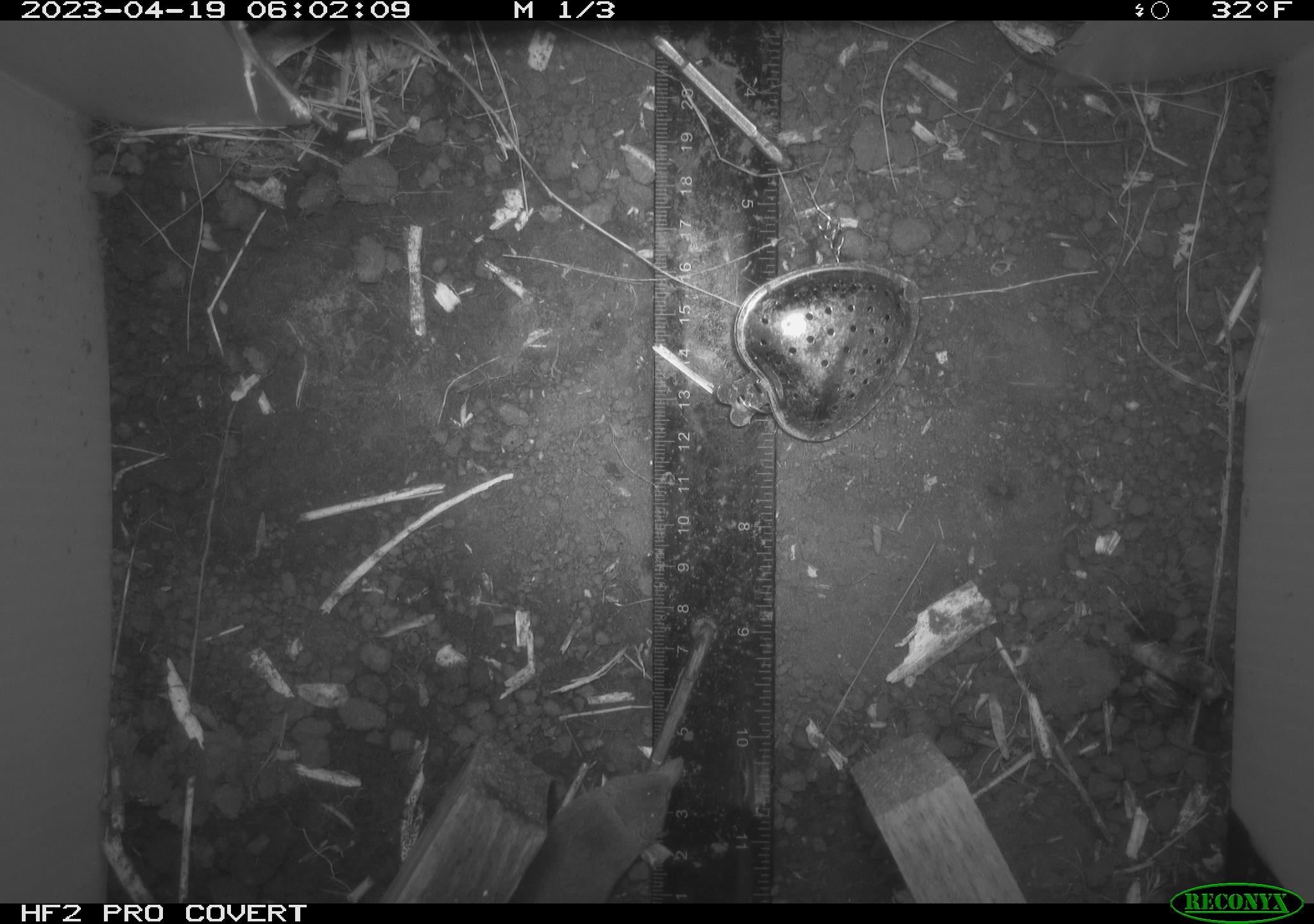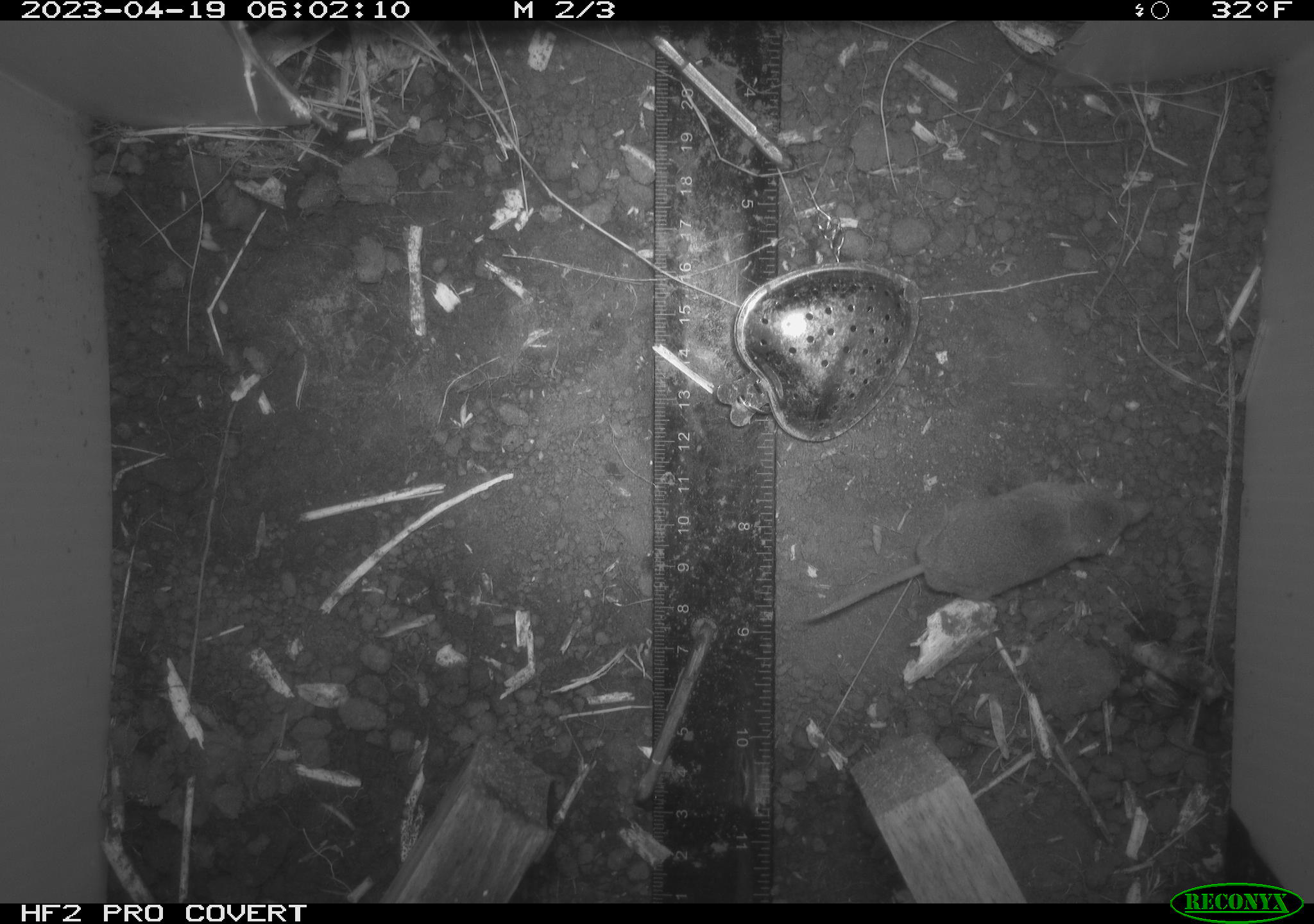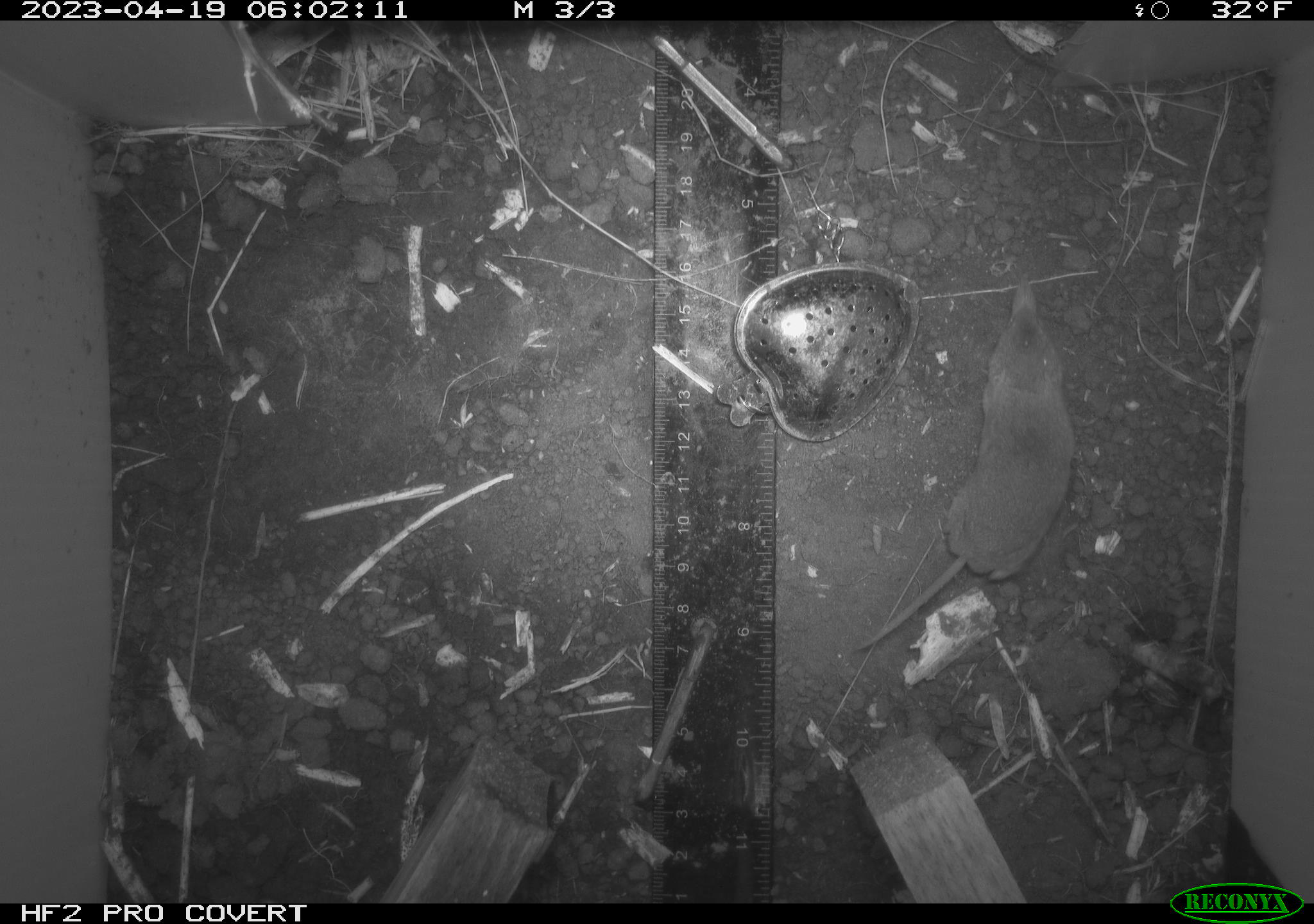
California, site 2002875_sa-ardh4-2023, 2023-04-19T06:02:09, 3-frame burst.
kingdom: Animalia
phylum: Chordata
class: Mammalia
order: Eulipotyphla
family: Soricidae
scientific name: Soricidae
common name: shrews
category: soricidae family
Soricidae family (shrews) (Soricidae).